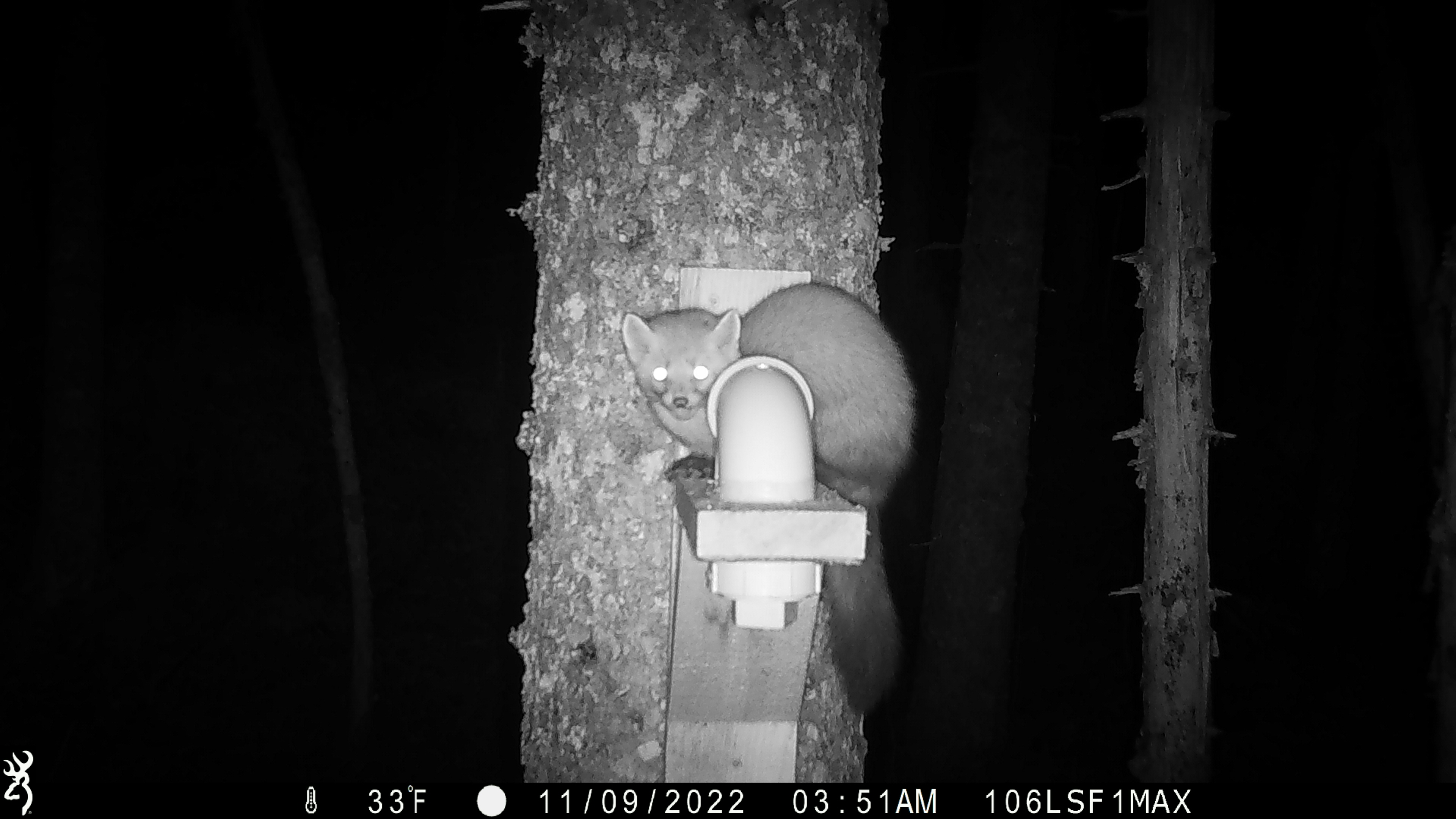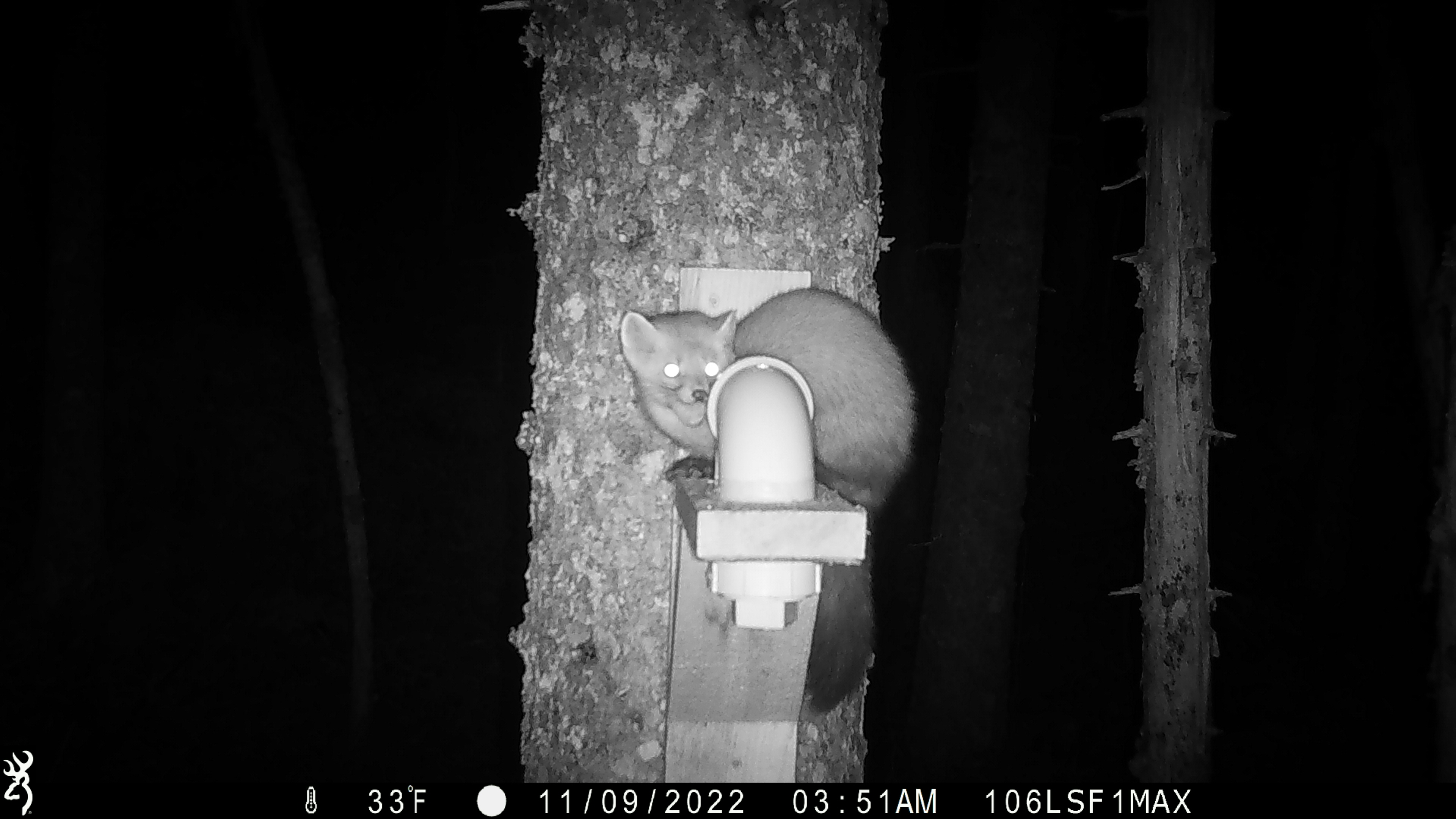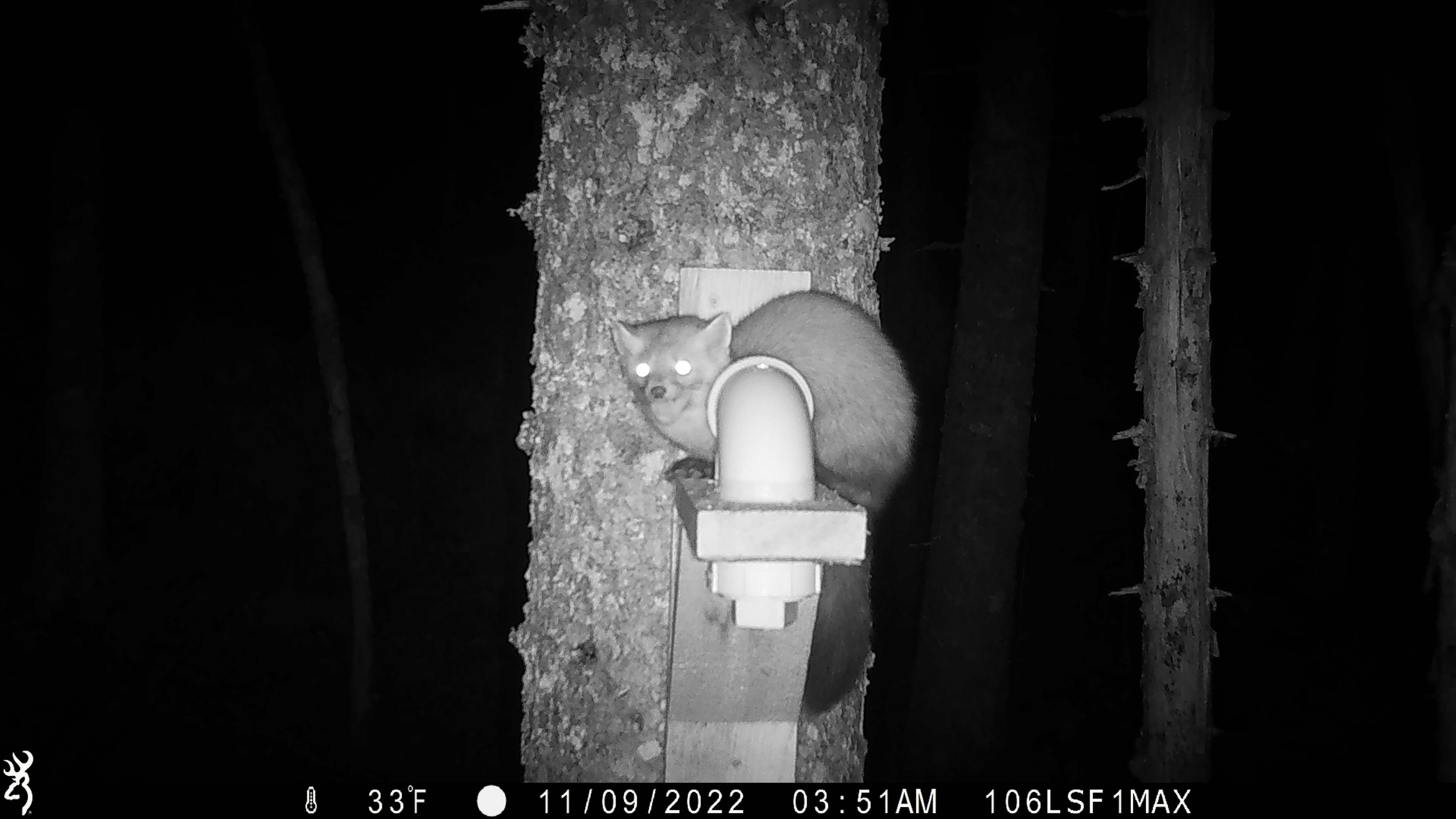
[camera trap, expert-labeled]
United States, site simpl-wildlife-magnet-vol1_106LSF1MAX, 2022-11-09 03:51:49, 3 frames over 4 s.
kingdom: Animalia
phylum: Chordata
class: Mammalia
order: Carnivora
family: Mustelidae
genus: Martes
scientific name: Martes americana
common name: american marten